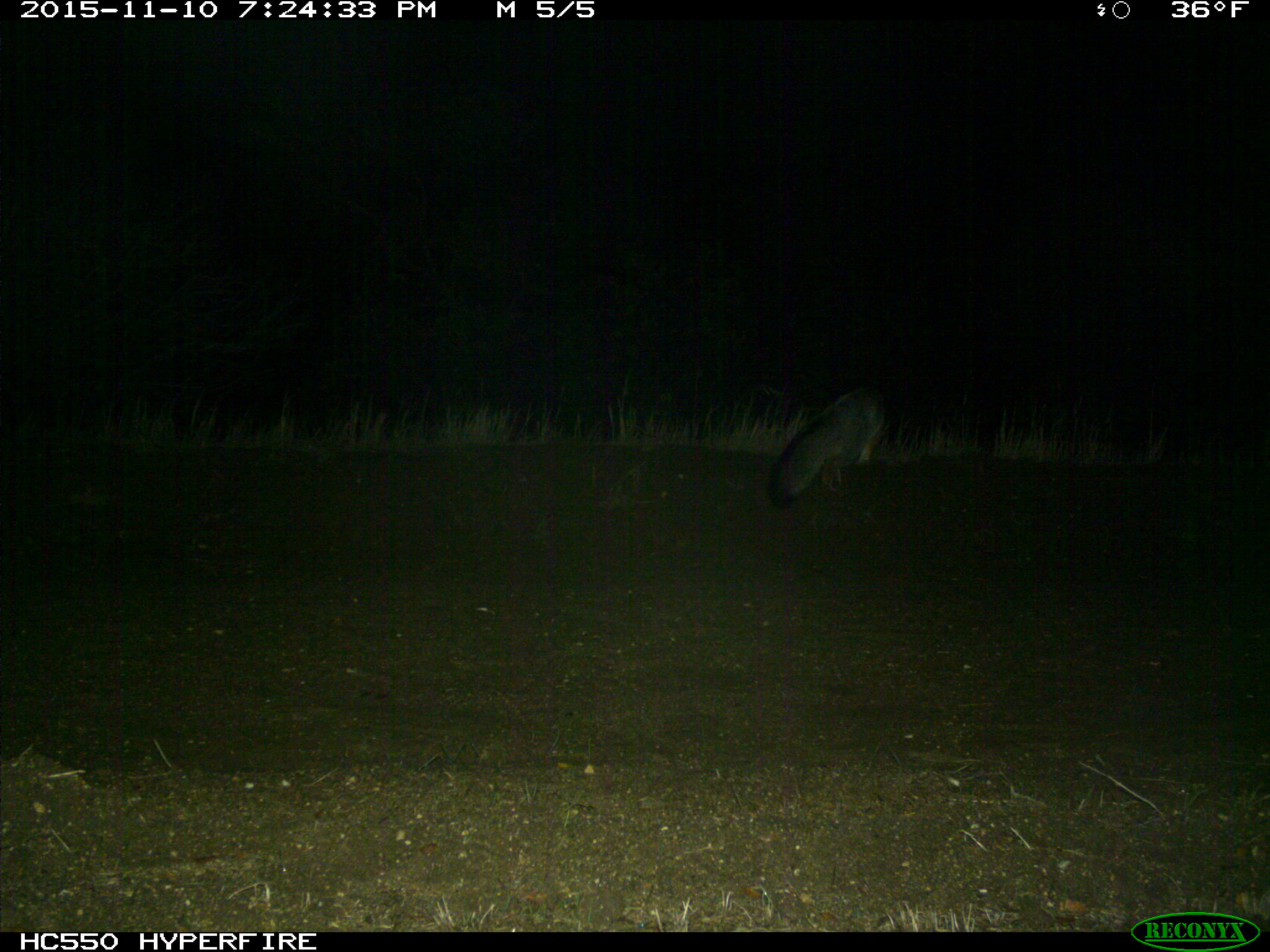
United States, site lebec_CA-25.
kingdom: Animalia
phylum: Chordata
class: Mammalia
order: Carnivora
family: Canidae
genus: Urocyon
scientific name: Urocyon cinereoargenteus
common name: gray fox